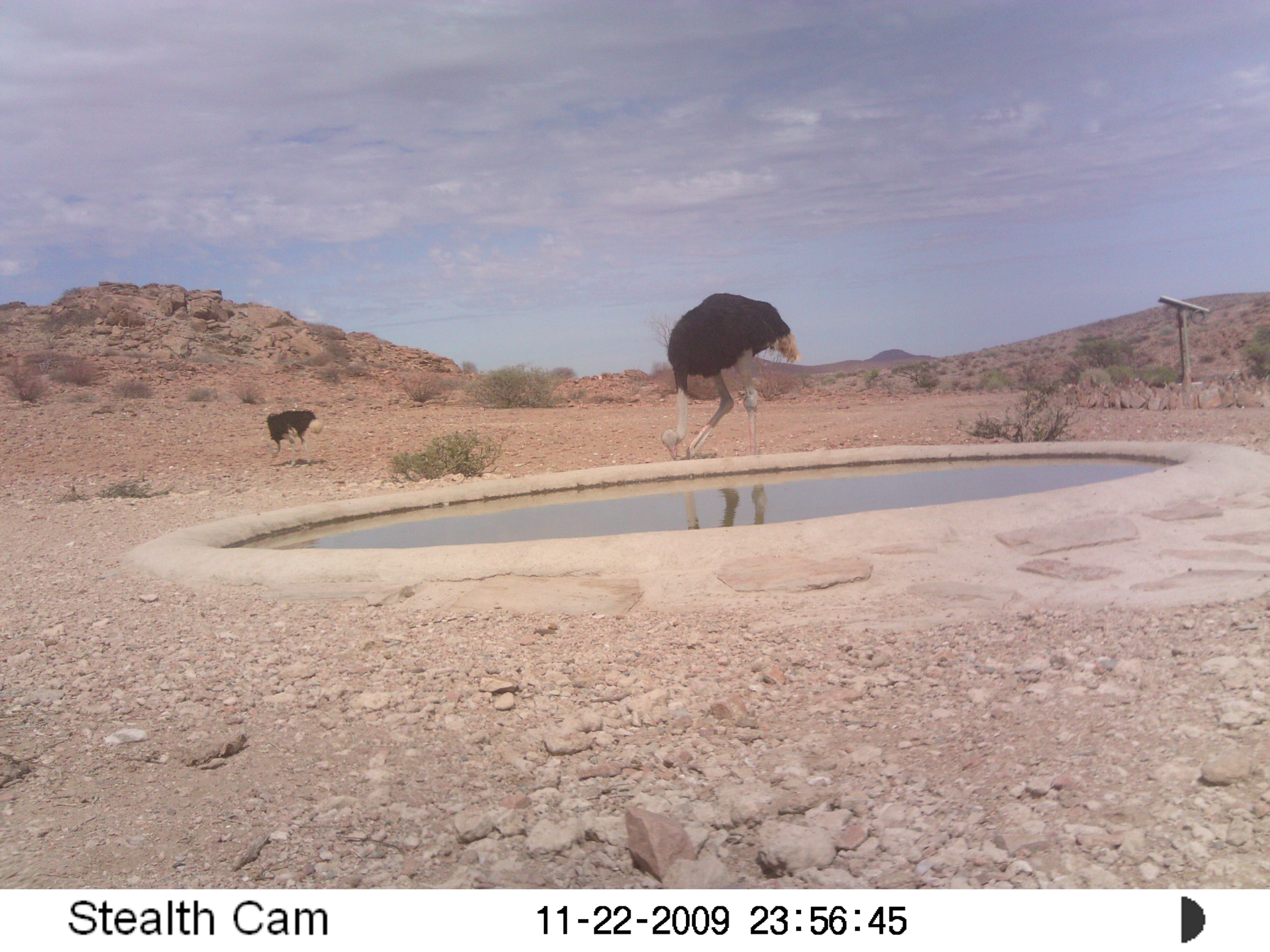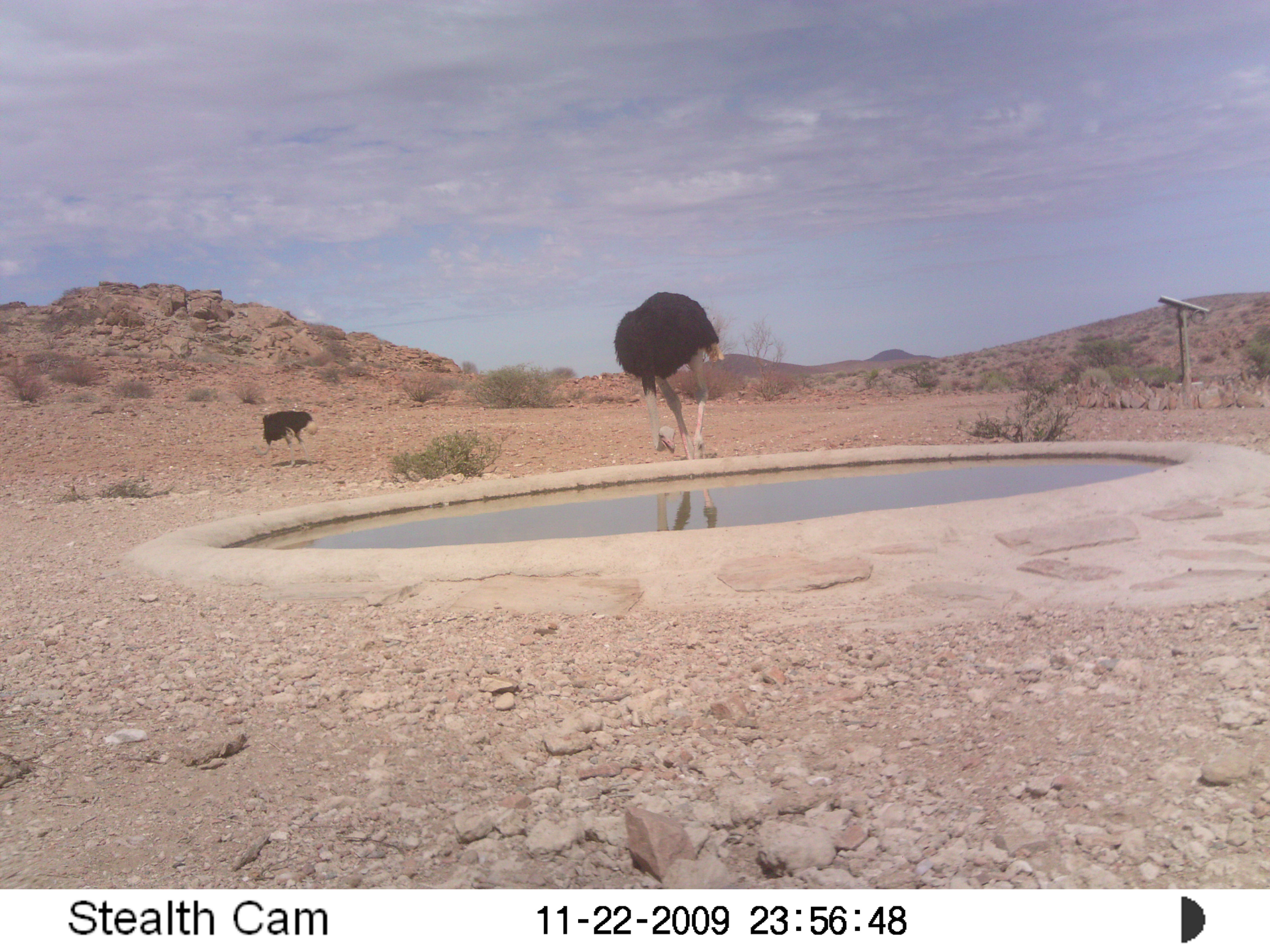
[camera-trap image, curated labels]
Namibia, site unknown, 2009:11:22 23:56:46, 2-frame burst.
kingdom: Animalia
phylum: Chordata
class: Aves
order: Struthioniformes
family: Struthionidae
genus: Struthio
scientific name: Struthio camelus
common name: common ostrich